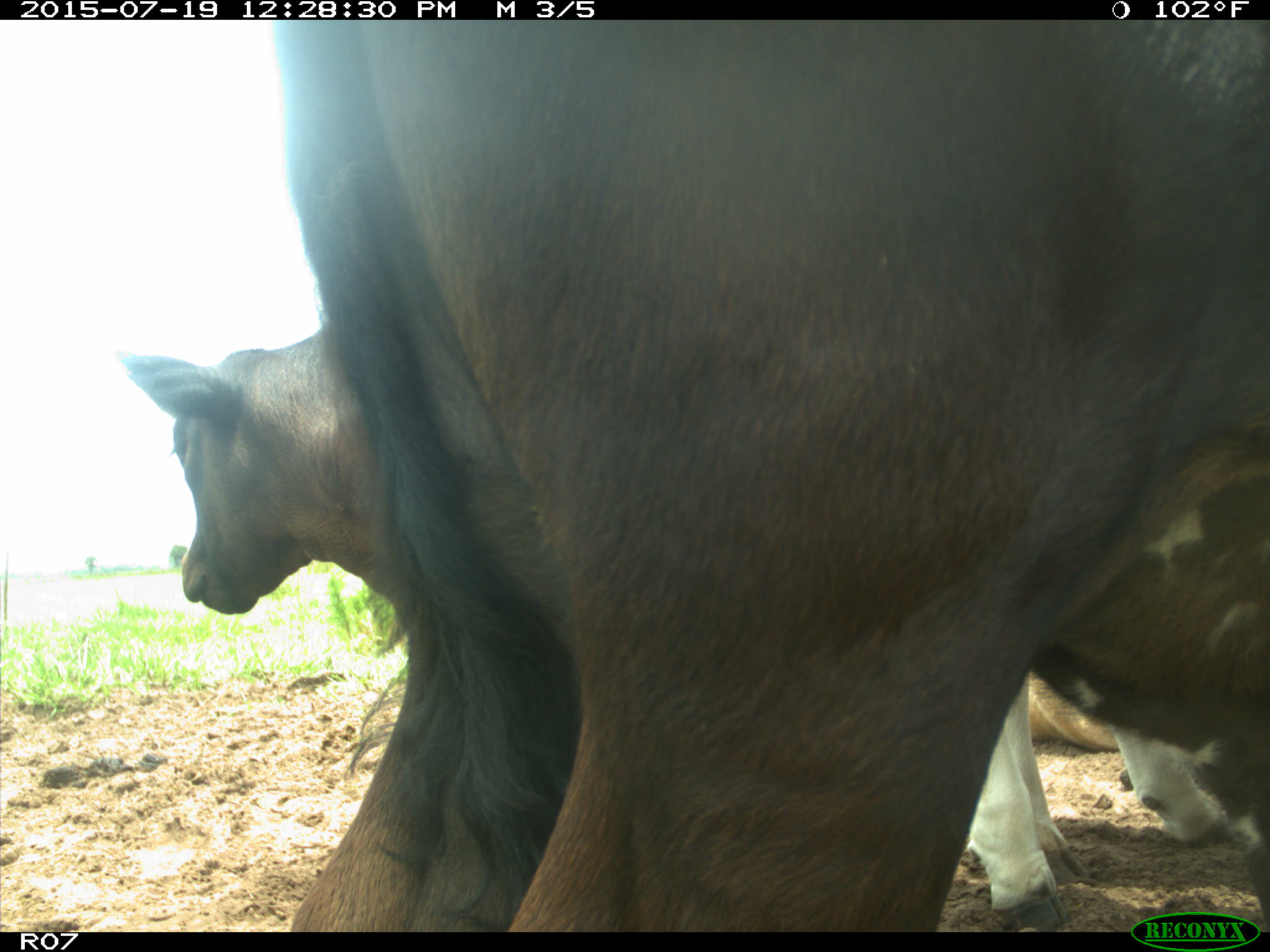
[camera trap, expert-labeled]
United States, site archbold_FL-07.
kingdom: Animalia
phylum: Chordata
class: Mammalia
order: Artiodactyla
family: Bovidae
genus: Bos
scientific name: Bos taurus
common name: domestic cow